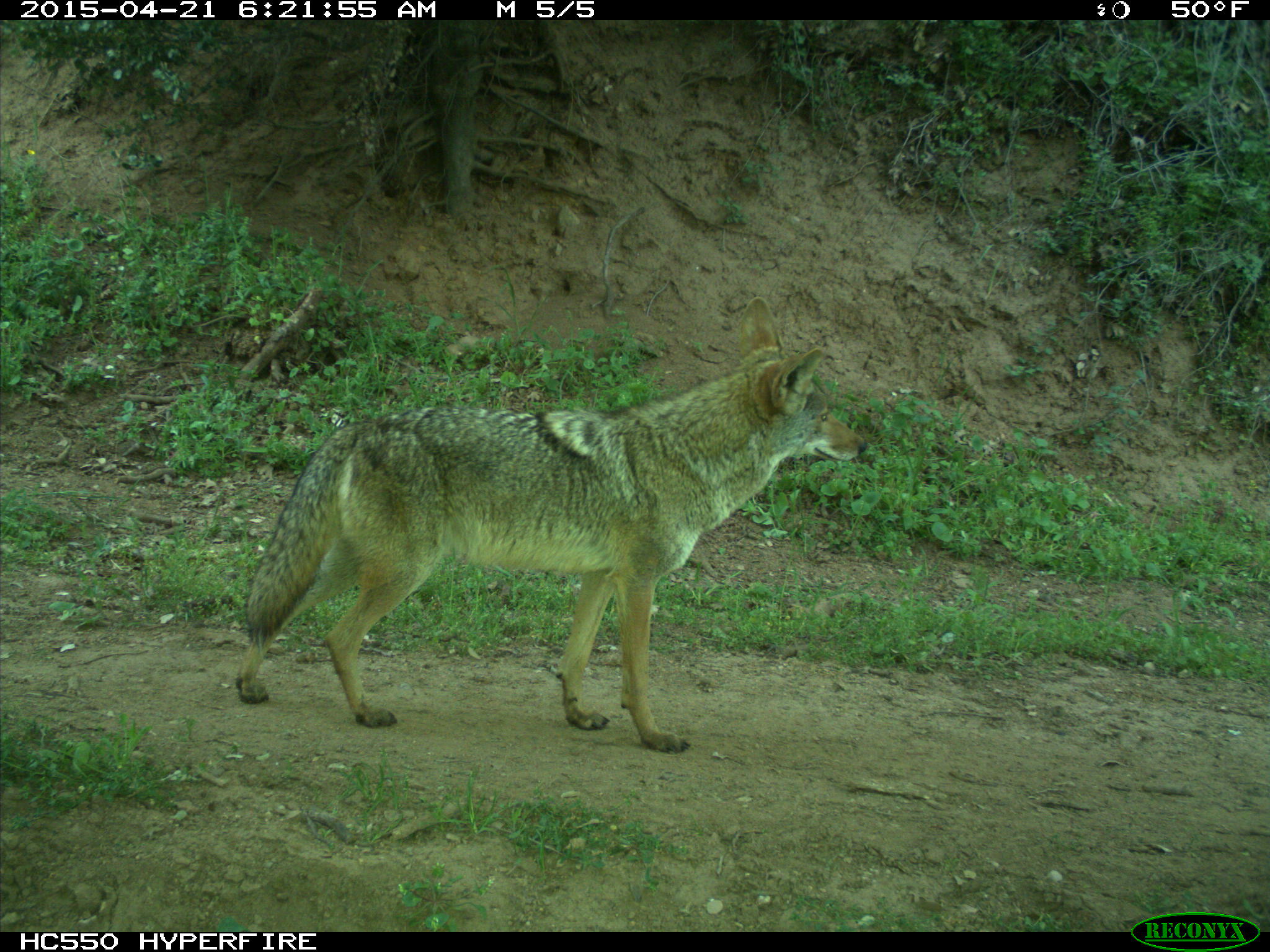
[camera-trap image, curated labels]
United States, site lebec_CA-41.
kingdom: Animalia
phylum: Chordata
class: Mammalia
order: Carnivora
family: Canidae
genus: Canis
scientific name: Canis latrans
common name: coyote